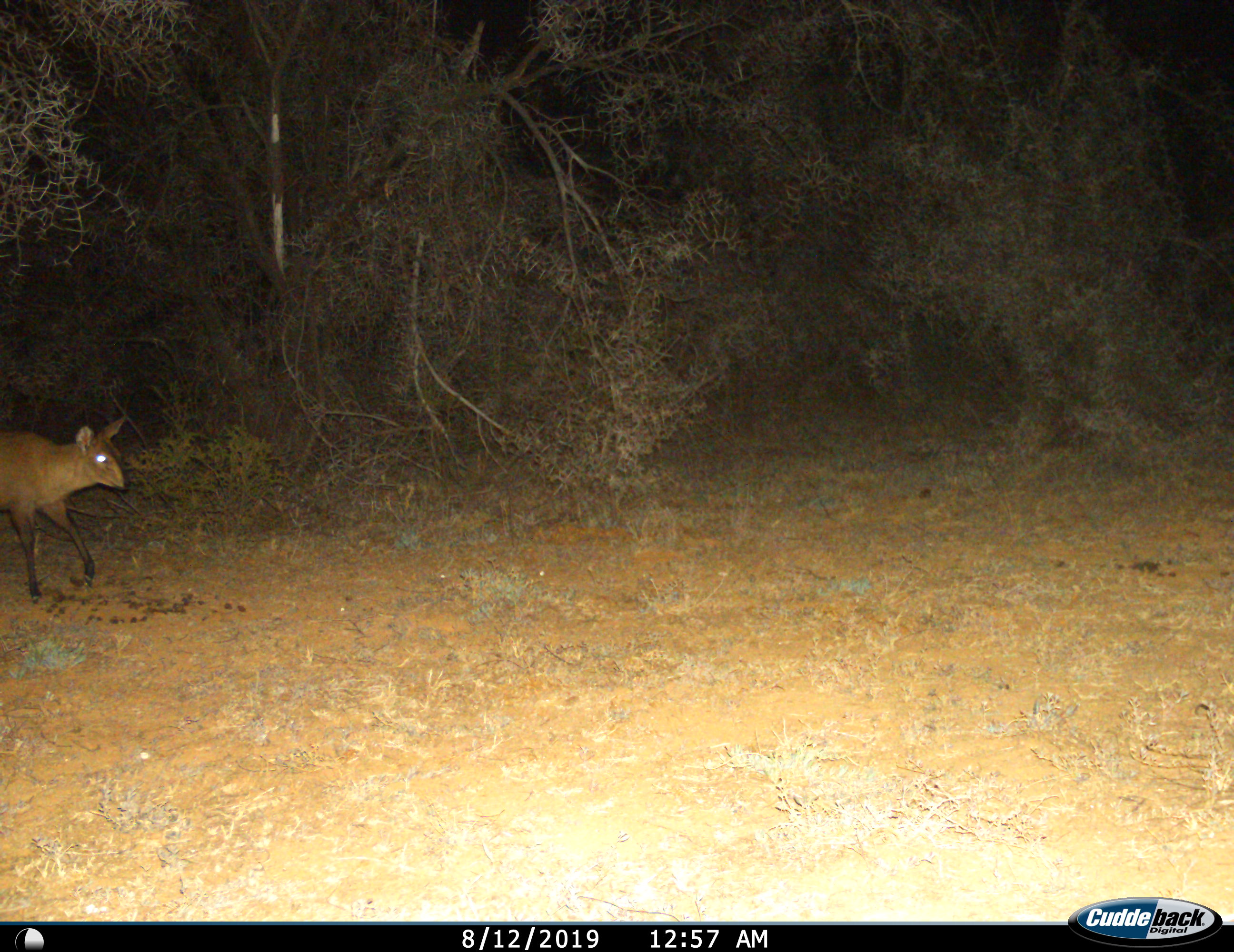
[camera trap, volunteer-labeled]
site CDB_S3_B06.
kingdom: Animalia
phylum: Chordata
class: Mammalia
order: Artiodactyla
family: Bovidae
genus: Sylvicapra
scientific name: Sylvicapra grimmia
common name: common duiker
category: duikercommongrey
Duikercommongrey (common duiker) (Sylvicapra grimmia), count 1. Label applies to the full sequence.